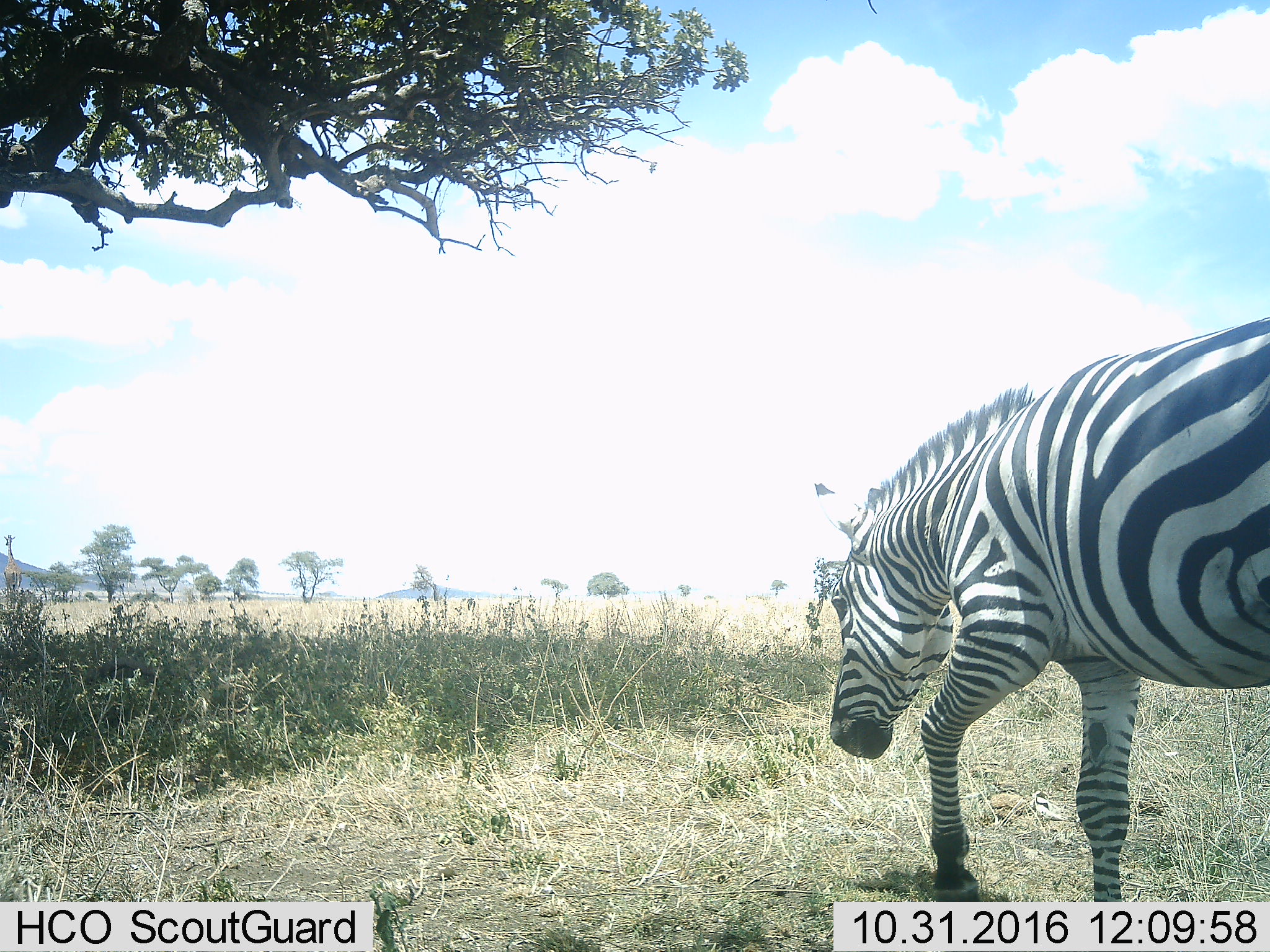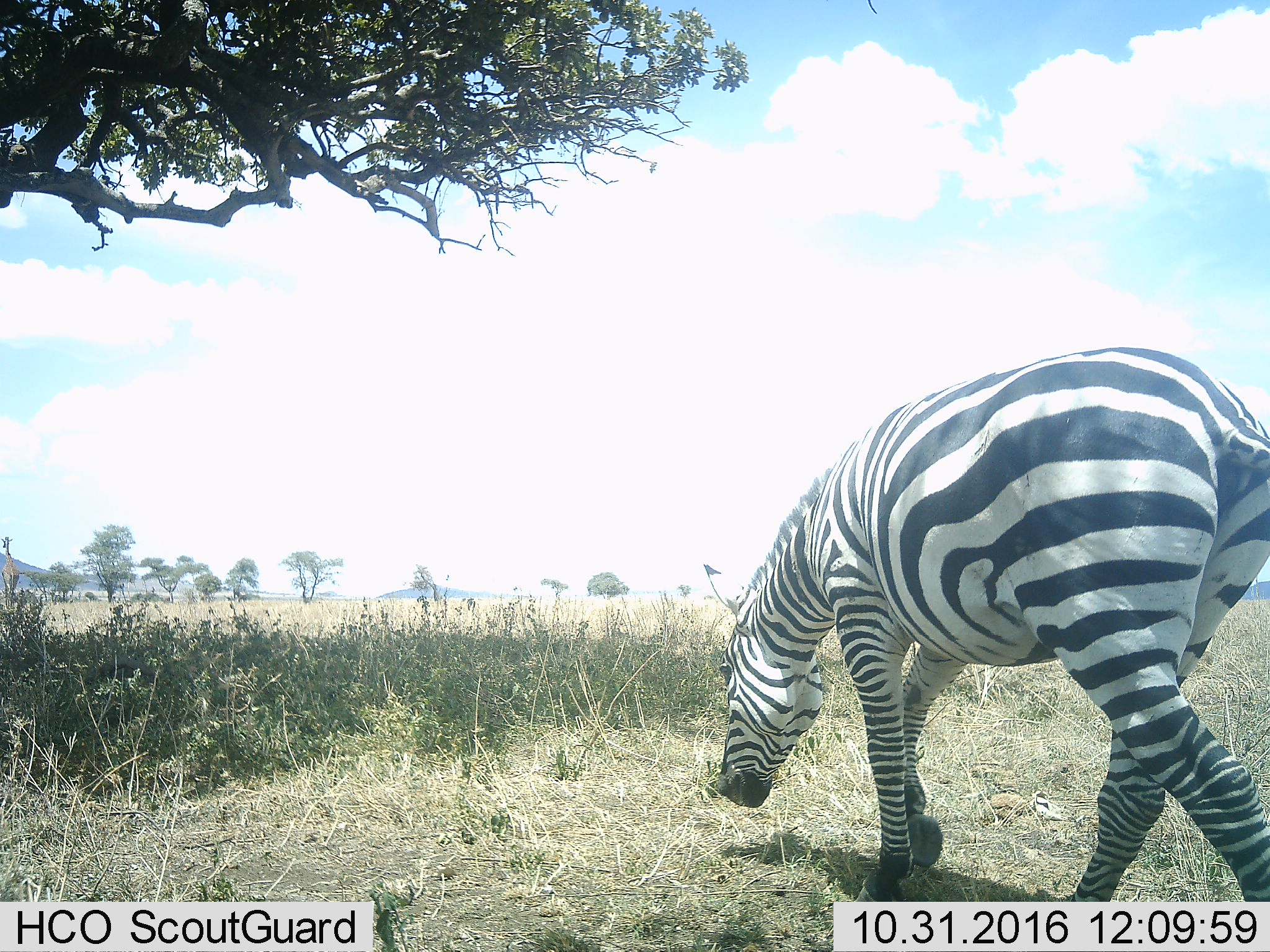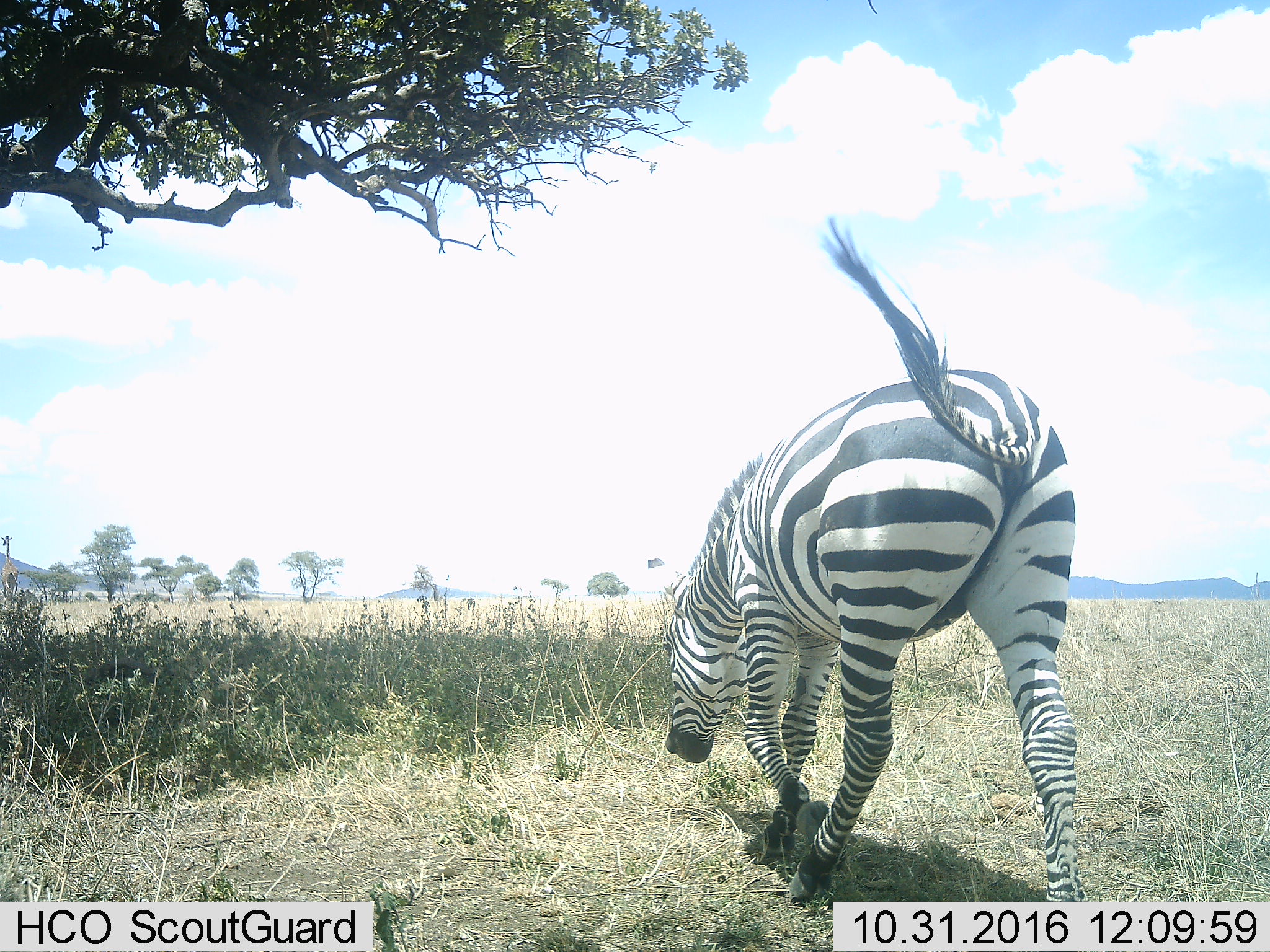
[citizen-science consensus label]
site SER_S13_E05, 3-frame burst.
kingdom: Animalia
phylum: Chordata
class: Mammalia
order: Perissodactyla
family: Equidae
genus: Equus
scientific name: Equus quagga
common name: plains zebra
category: zebraplains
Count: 1.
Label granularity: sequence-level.